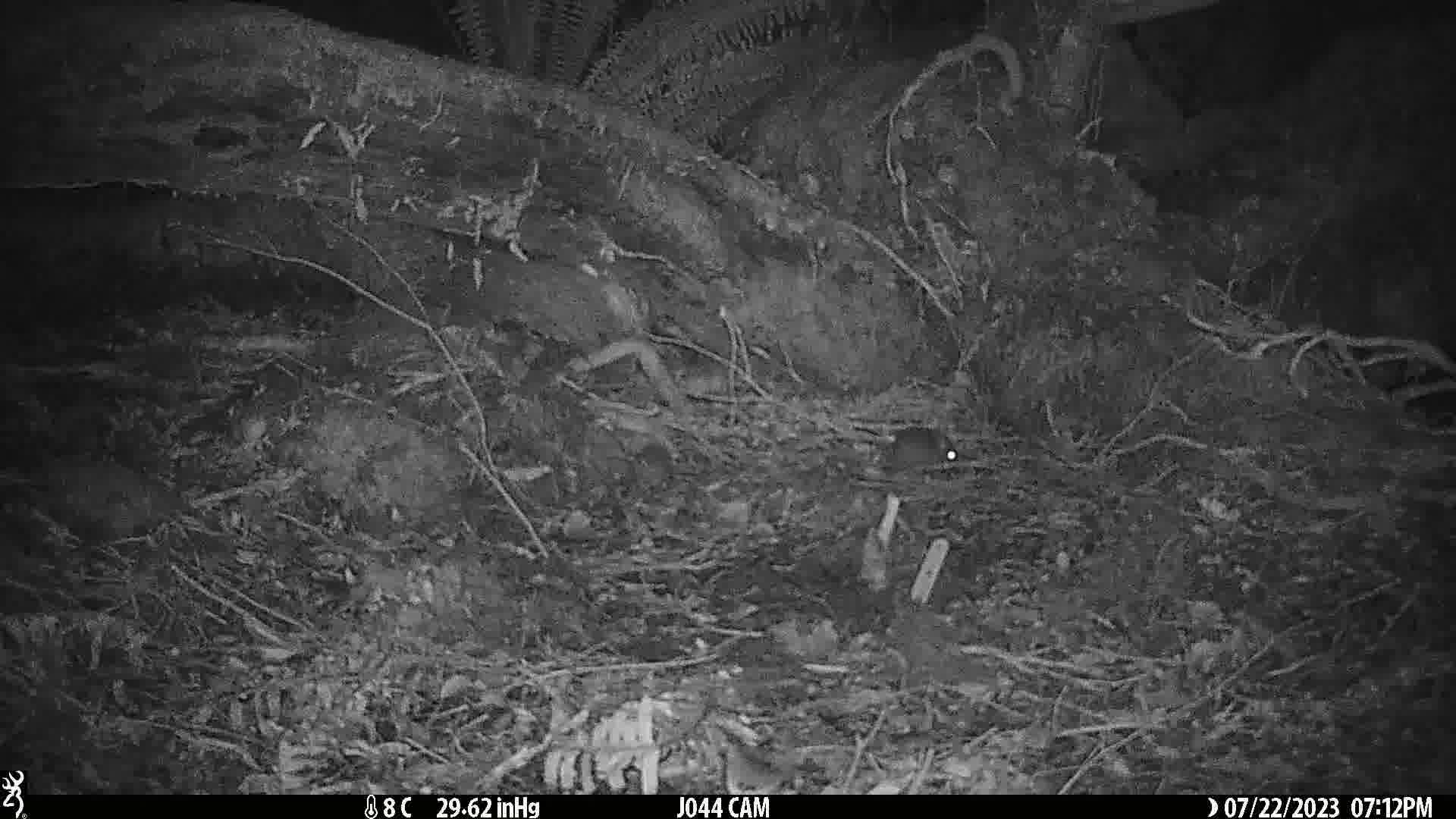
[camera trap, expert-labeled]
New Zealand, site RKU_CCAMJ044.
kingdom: Animalia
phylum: Chordata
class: Mammalia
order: Rodentia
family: Muridae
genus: Rattus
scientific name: Rattus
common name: rat